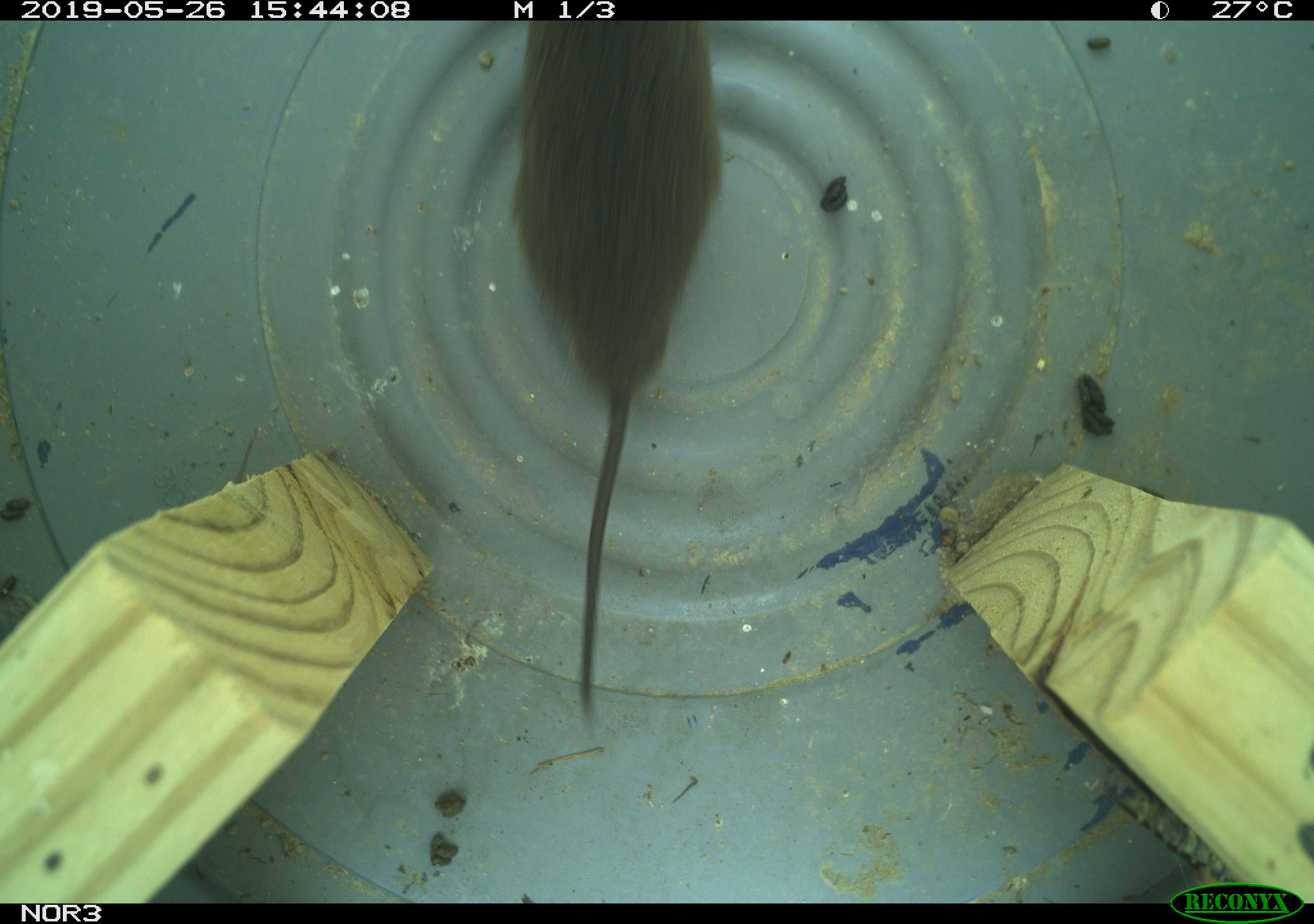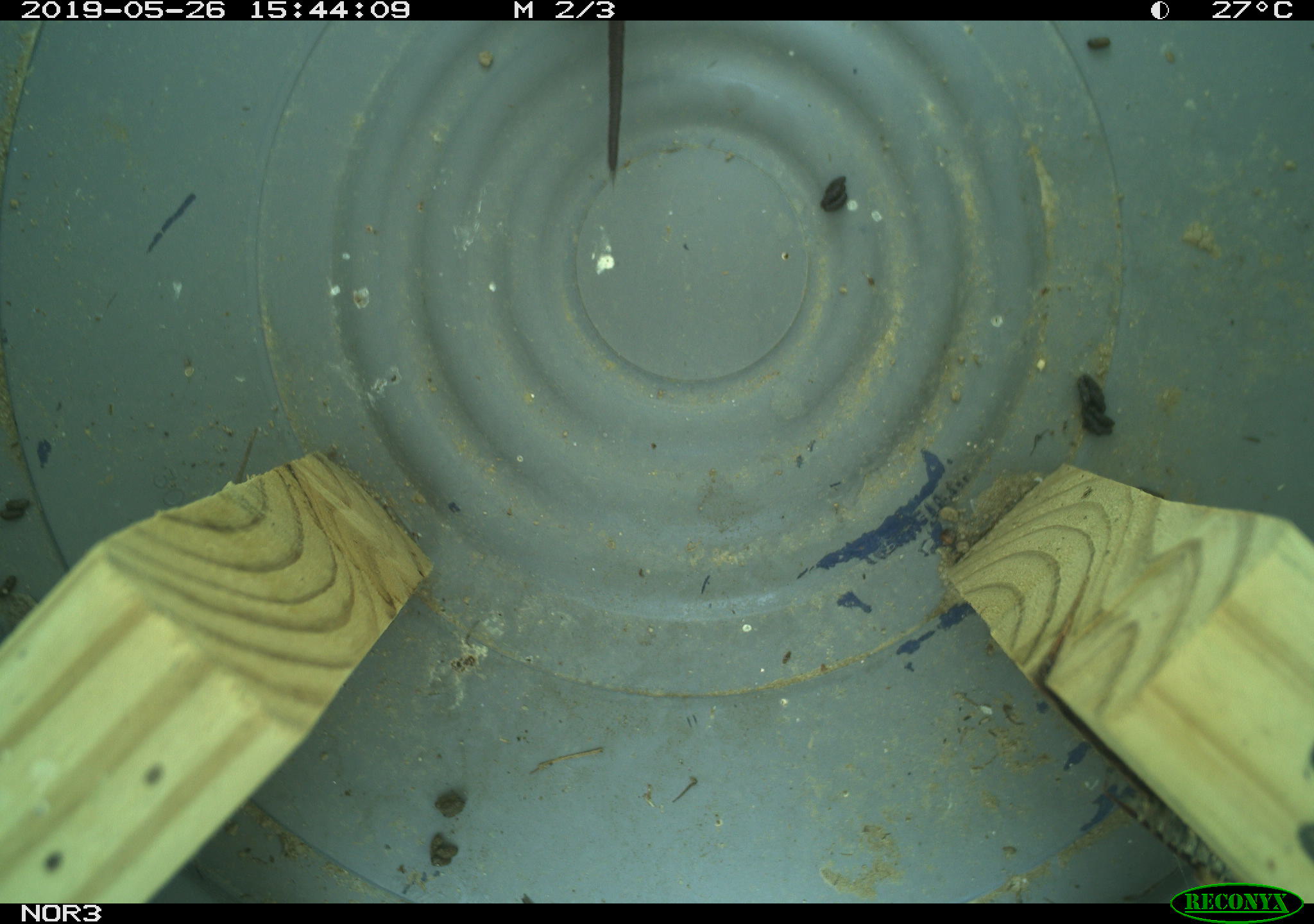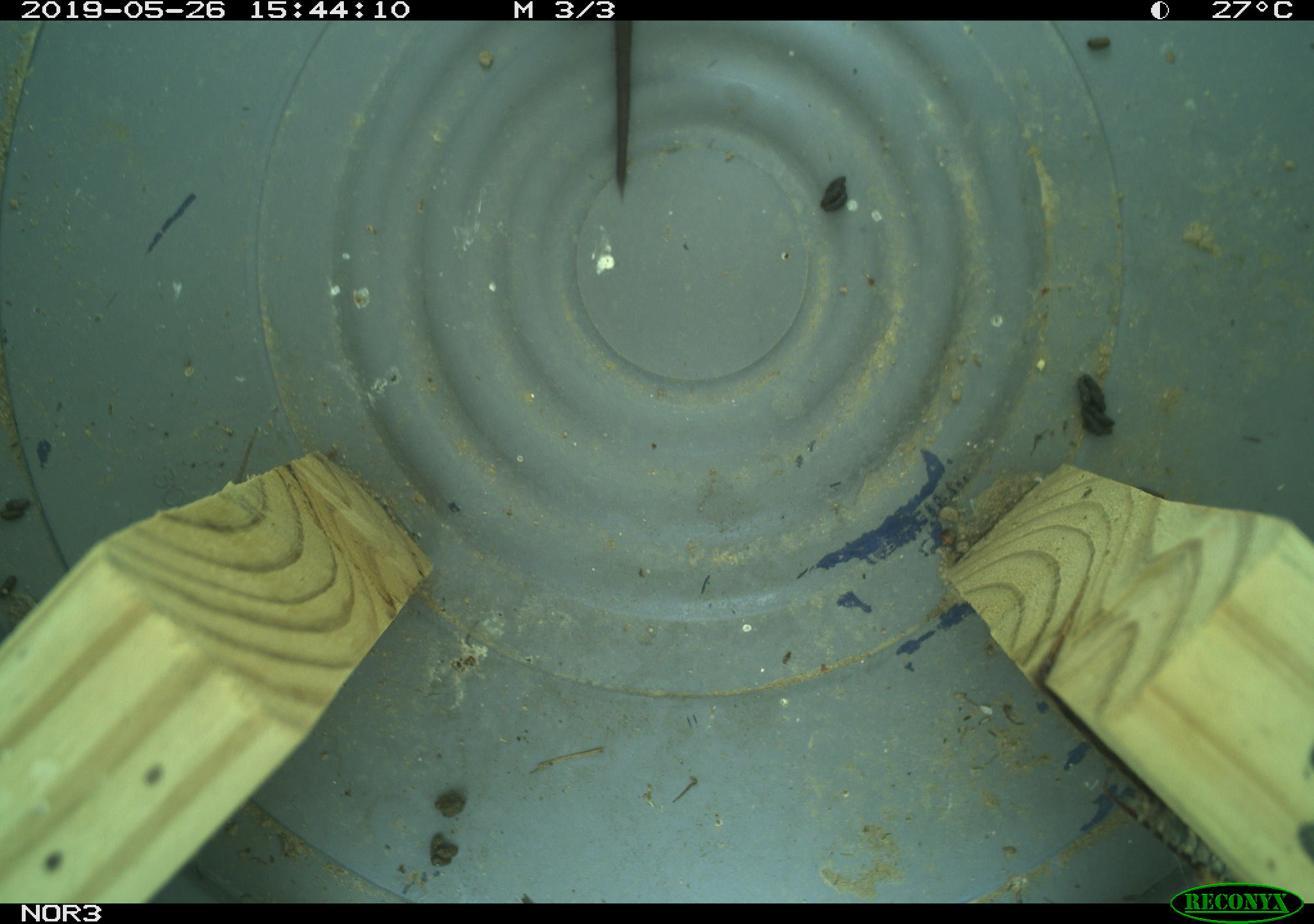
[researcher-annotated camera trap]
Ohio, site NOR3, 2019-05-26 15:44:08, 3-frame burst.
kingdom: Animalia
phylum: Chordata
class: Mammalia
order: Rodentia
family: Cricetidae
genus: Microtus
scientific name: Microtus pennsylvanicus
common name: meadow vole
Meadow vole (Microtus pennsylvanicus).